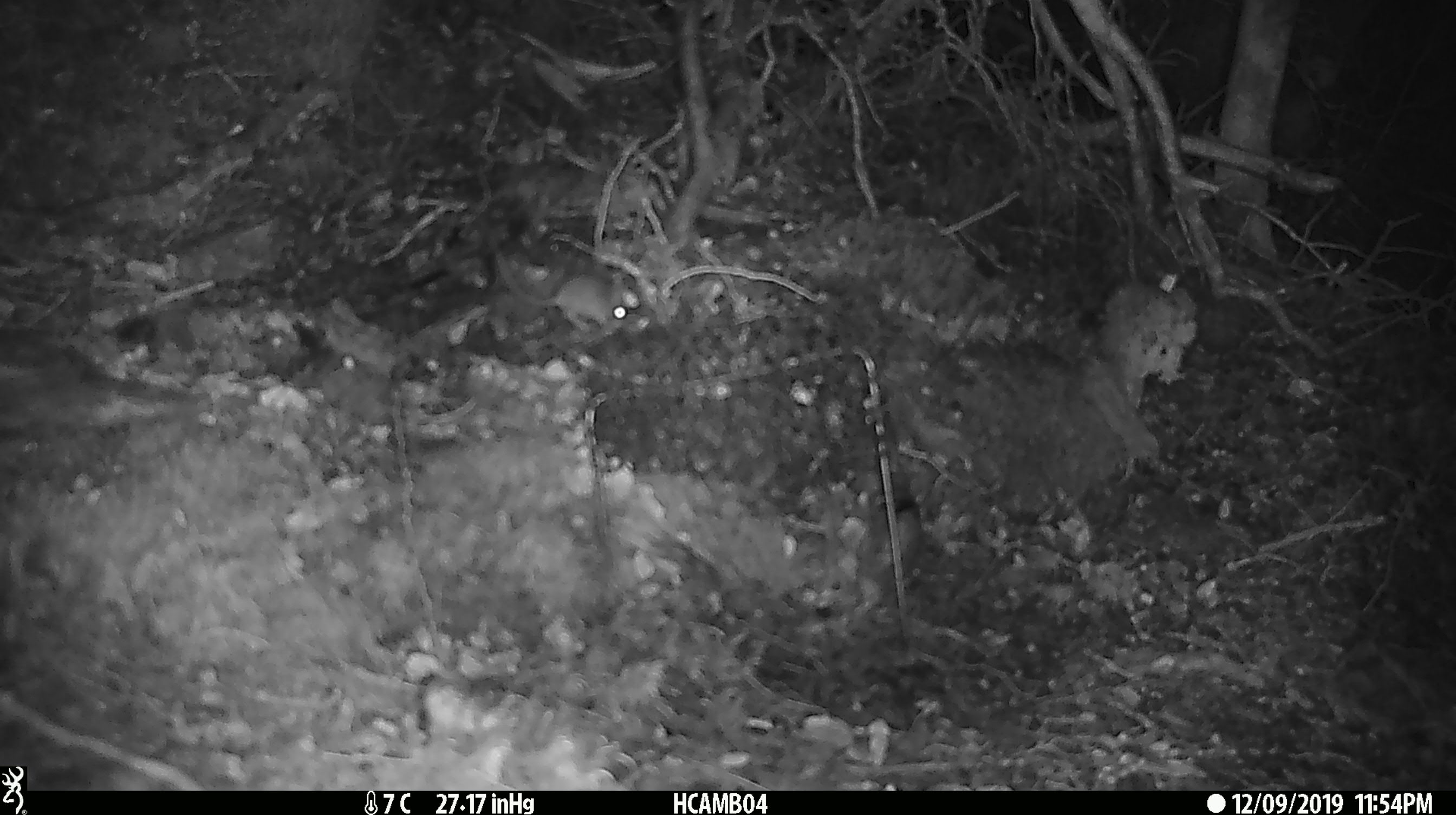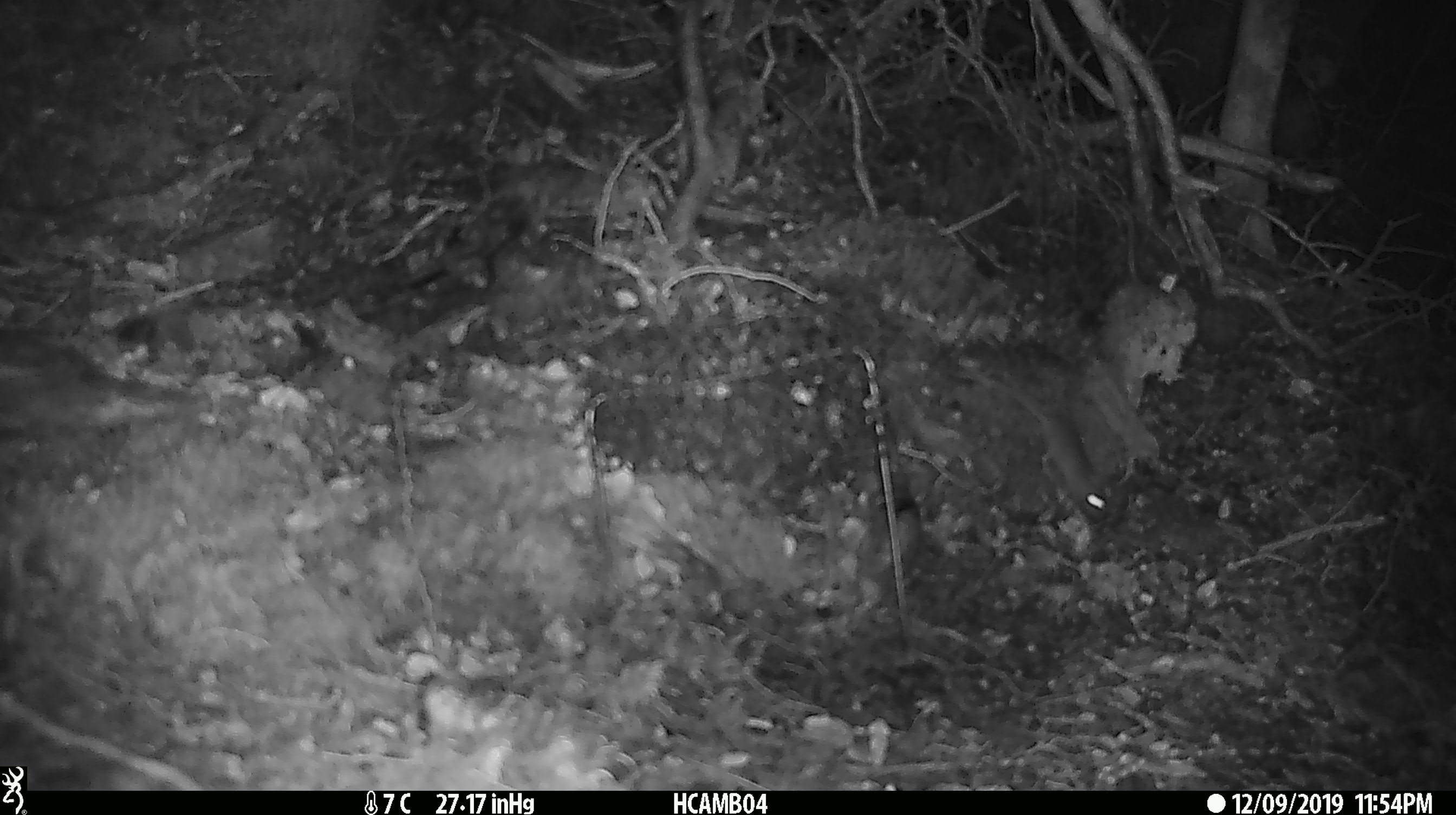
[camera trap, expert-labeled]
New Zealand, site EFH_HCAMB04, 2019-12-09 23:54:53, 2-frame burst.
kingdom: Animalia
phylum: Chordata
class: Mammalia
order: Rodentia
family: Muridae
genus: Mus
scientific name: Mus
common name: mouse